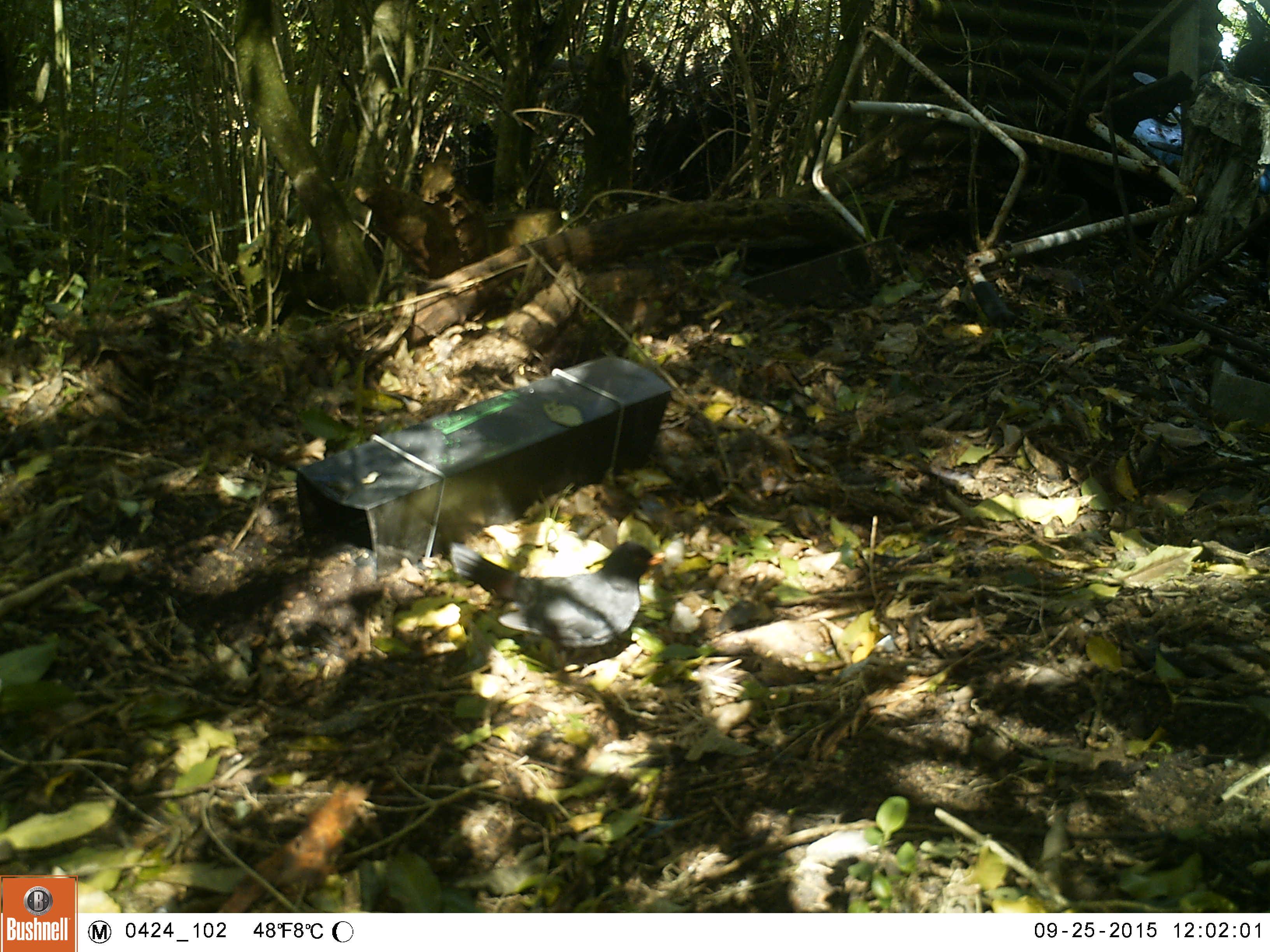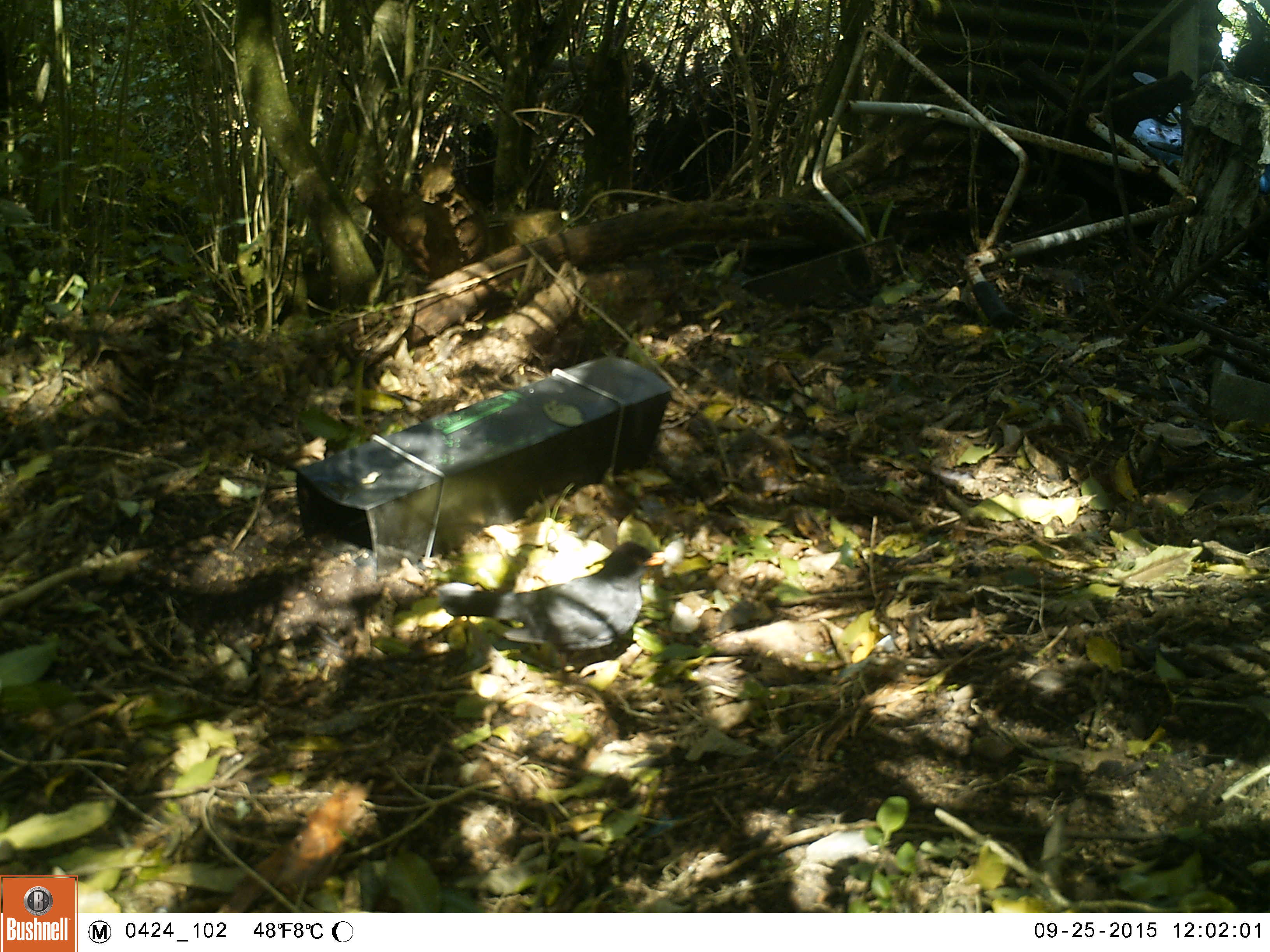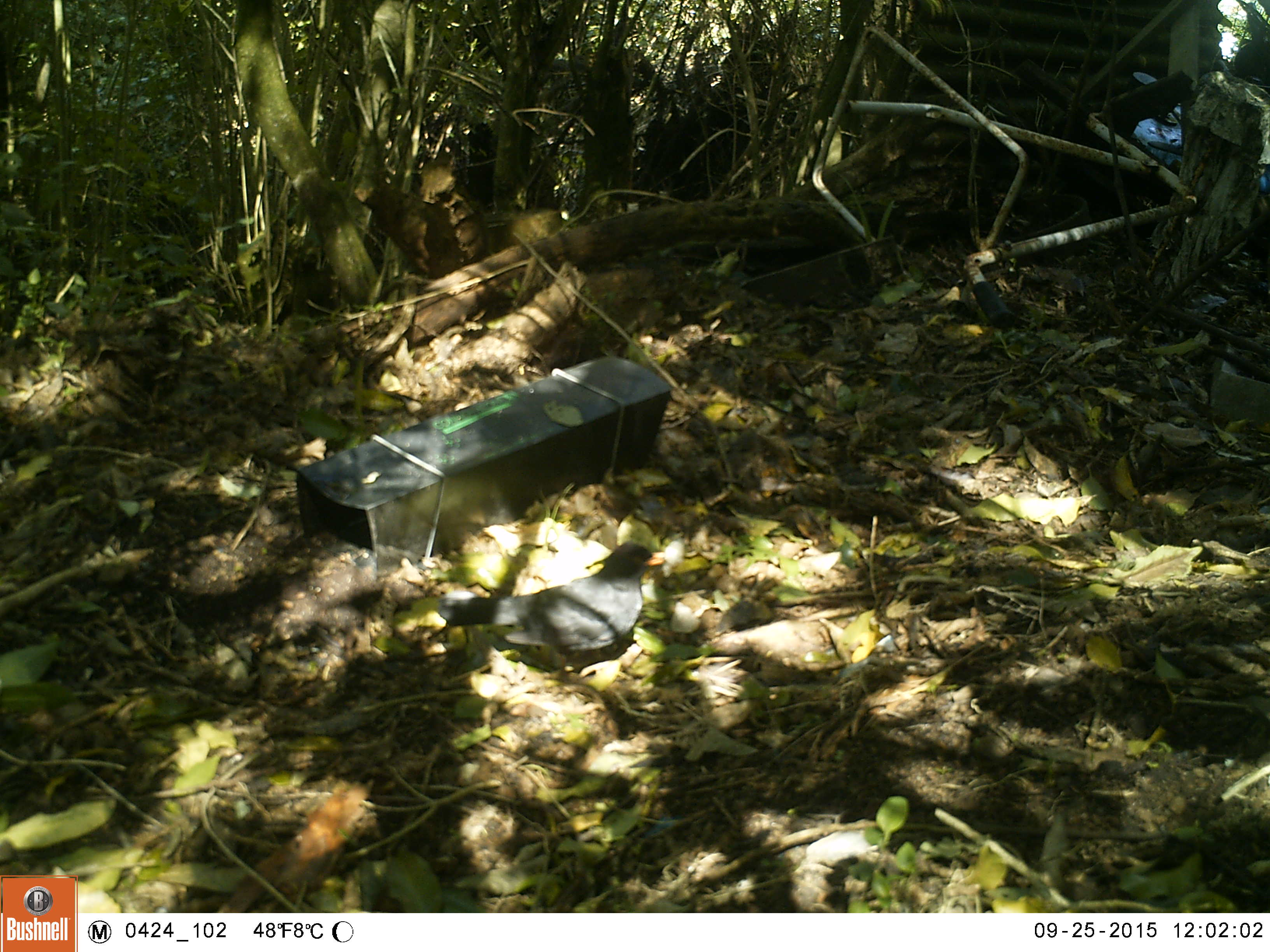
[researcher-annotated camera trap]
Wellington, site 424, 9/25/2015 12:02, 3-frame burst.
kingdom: Animalia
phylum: Chordata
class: Aves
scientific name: Aves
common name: bird